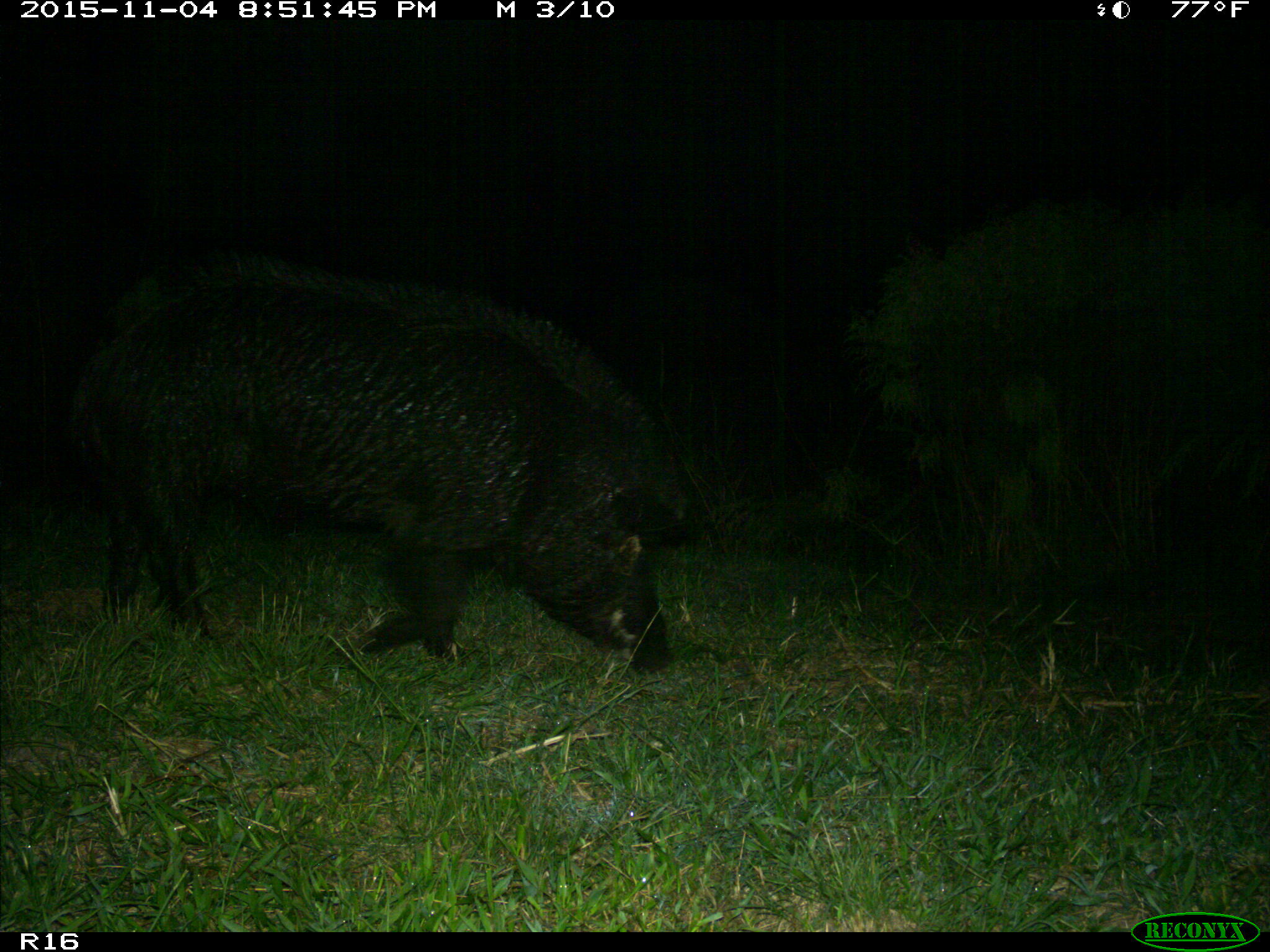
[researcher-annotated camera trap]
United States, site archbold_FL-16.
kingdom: Animalia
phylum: Chordata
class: Mammalia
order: Artiodactyla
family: Suidae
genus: Sus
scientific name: Sus scrofa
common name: wild boar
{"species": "Sus scrofa (wild boar)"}